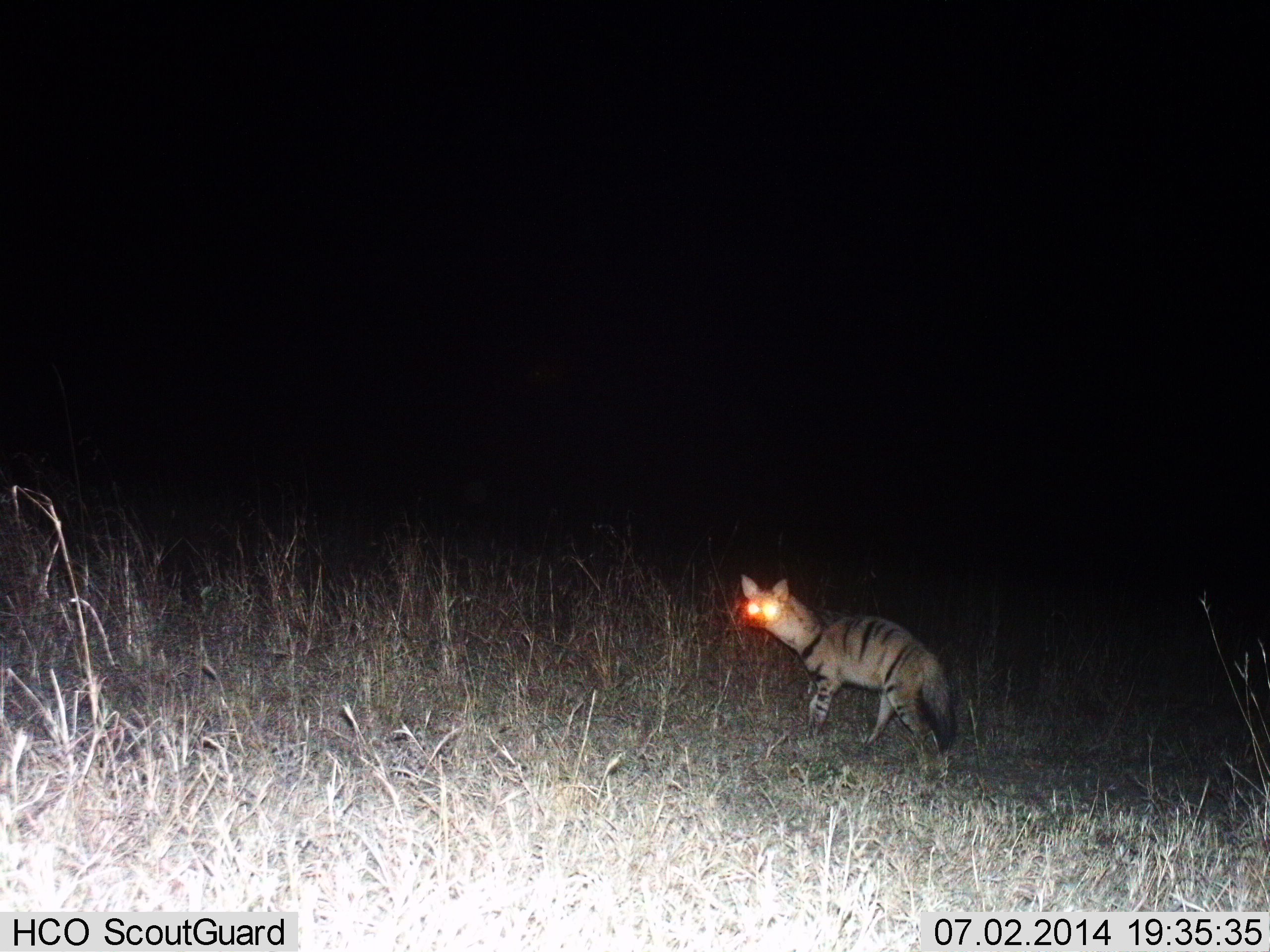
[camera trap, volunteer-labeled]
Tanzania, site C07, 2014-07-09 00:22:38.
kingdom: Animalia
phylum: Chordata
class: Mammalia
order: Carnivora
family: Hyaenidae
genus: Proteles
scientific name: Proteles cristatus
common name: aardwolf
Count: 1.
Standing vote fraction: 60%.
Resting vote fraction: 0%.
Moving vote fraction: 40%.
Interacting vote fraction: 0%.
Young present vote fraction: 10%.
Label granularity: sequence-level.